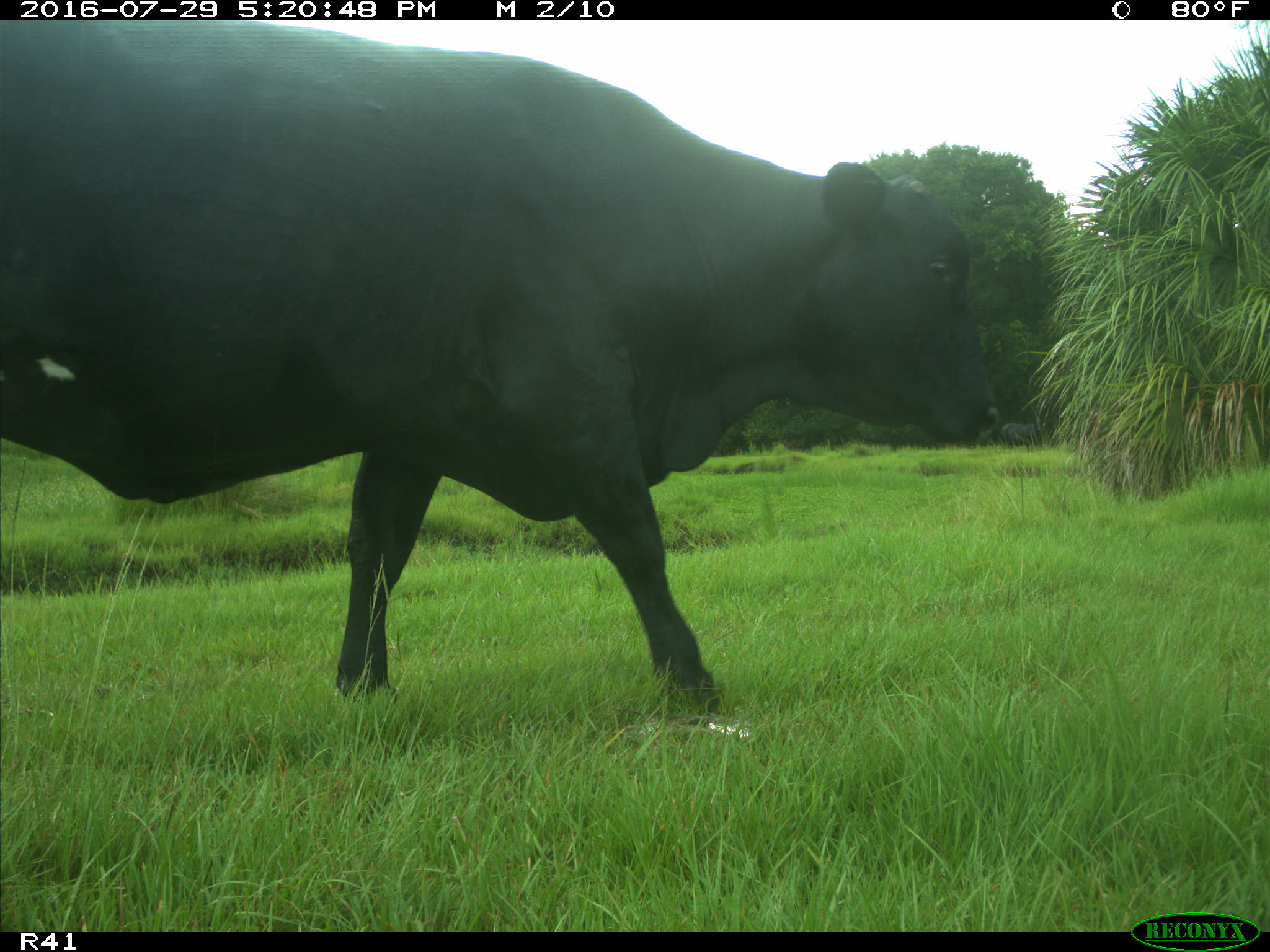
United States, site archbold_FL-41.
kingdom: Animalia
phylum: Chordata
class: Mammalia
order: Artiodactyla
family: Bovidae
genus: Bos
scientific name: Bos taurus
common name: domestic cow